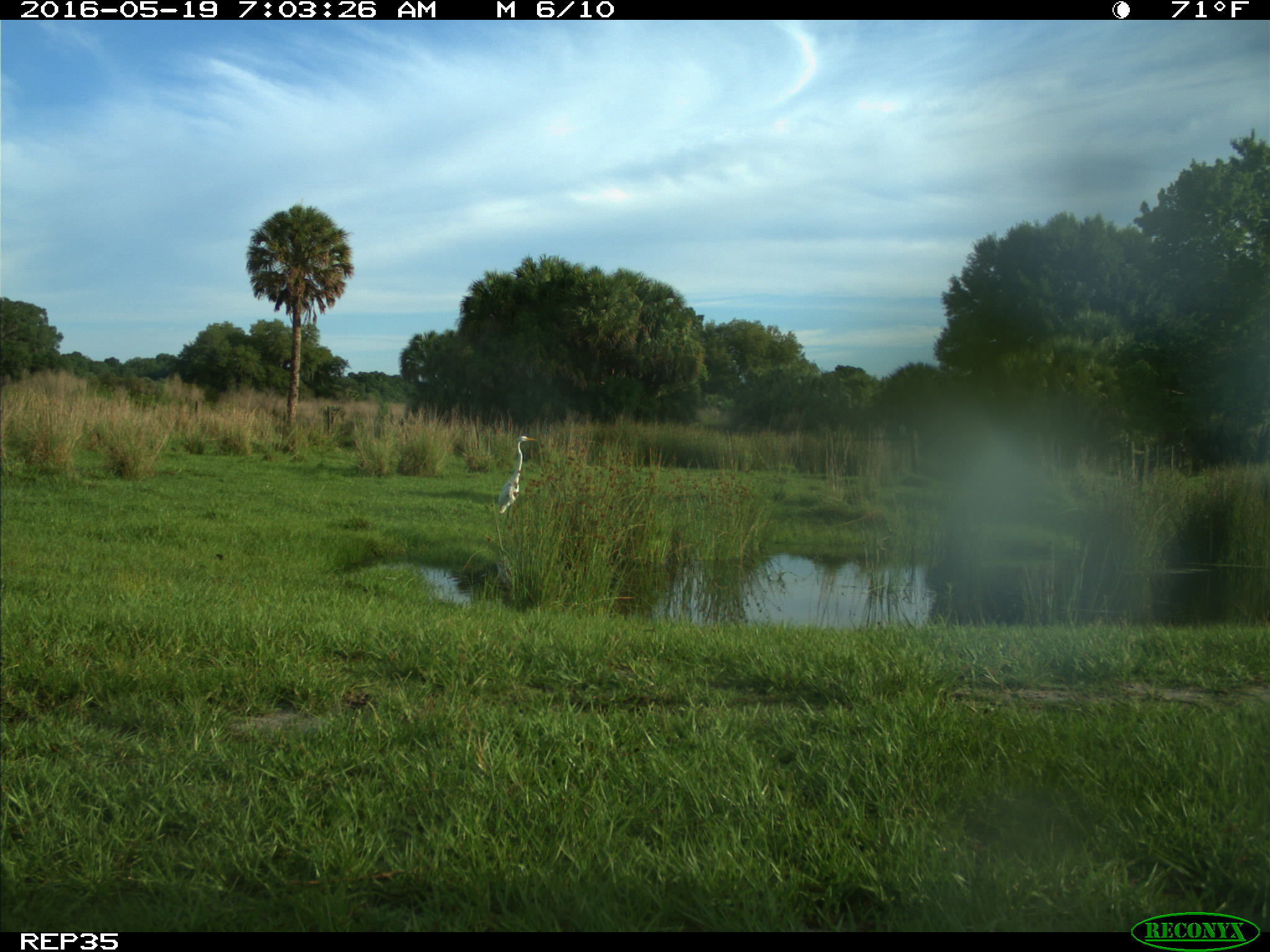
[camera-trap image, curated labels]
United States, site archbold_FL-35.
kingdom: Animalia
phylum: Chordata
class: Aves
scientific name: Aves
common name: birds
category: unidentified bird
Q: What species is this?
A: Unidentified bird (birds) (Aves).